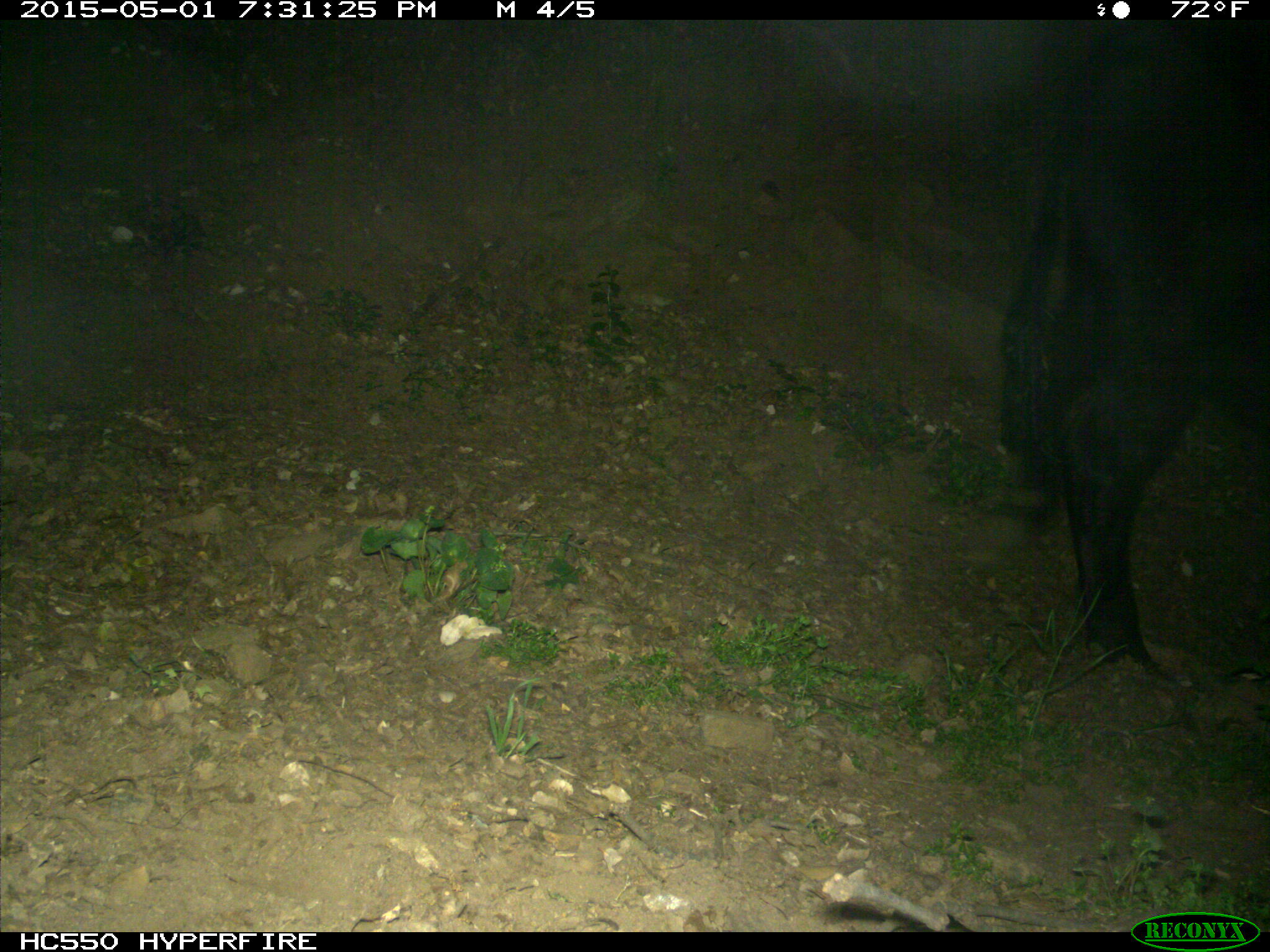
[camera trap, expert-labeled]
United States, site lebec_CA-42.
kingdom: Animalia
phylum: Chordata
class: Mammalia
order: Artiodactyla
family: Bovidae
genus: Bos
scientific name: Bos taurus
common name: domestic cow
Bos taurus (domestic cow).